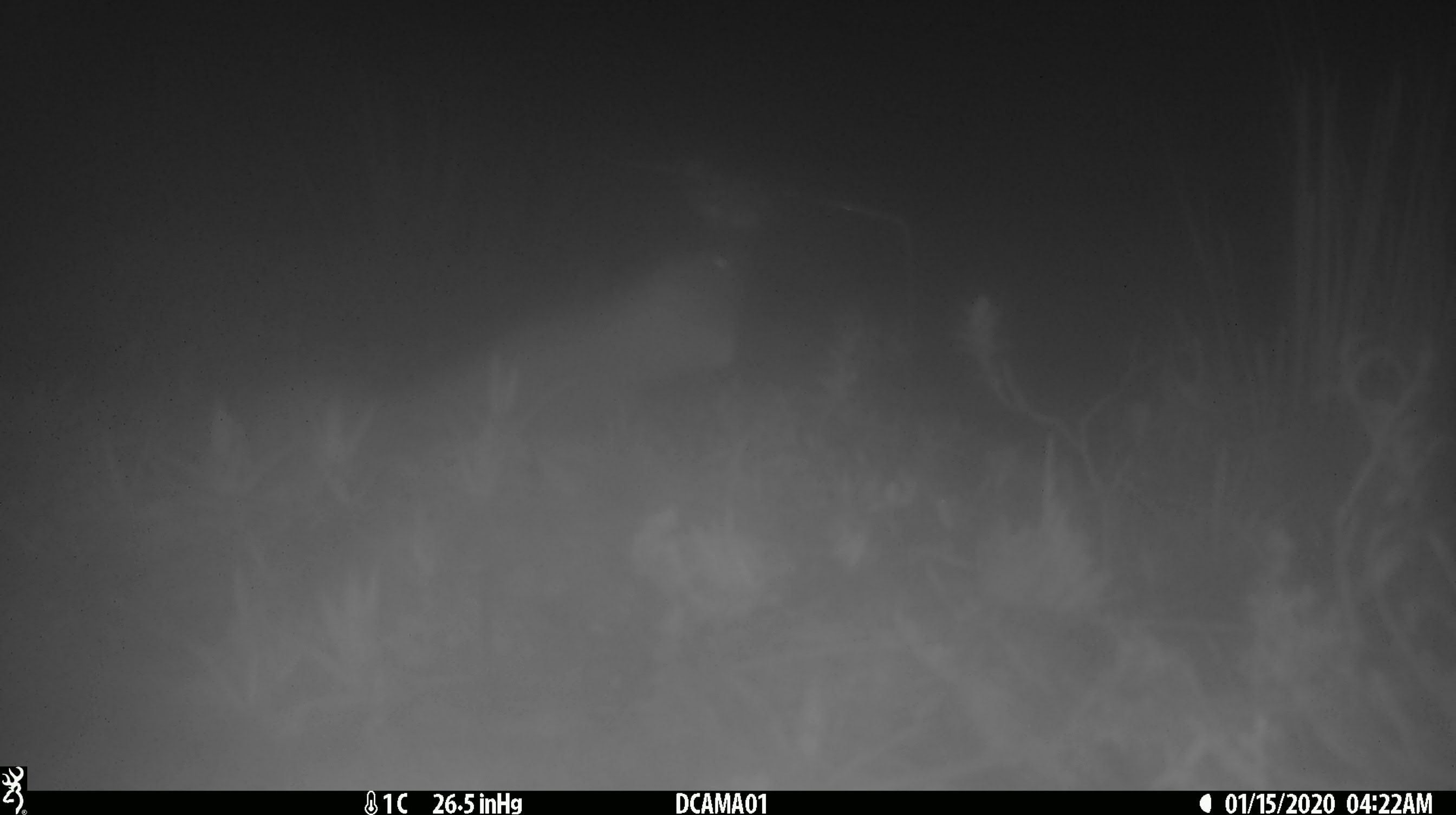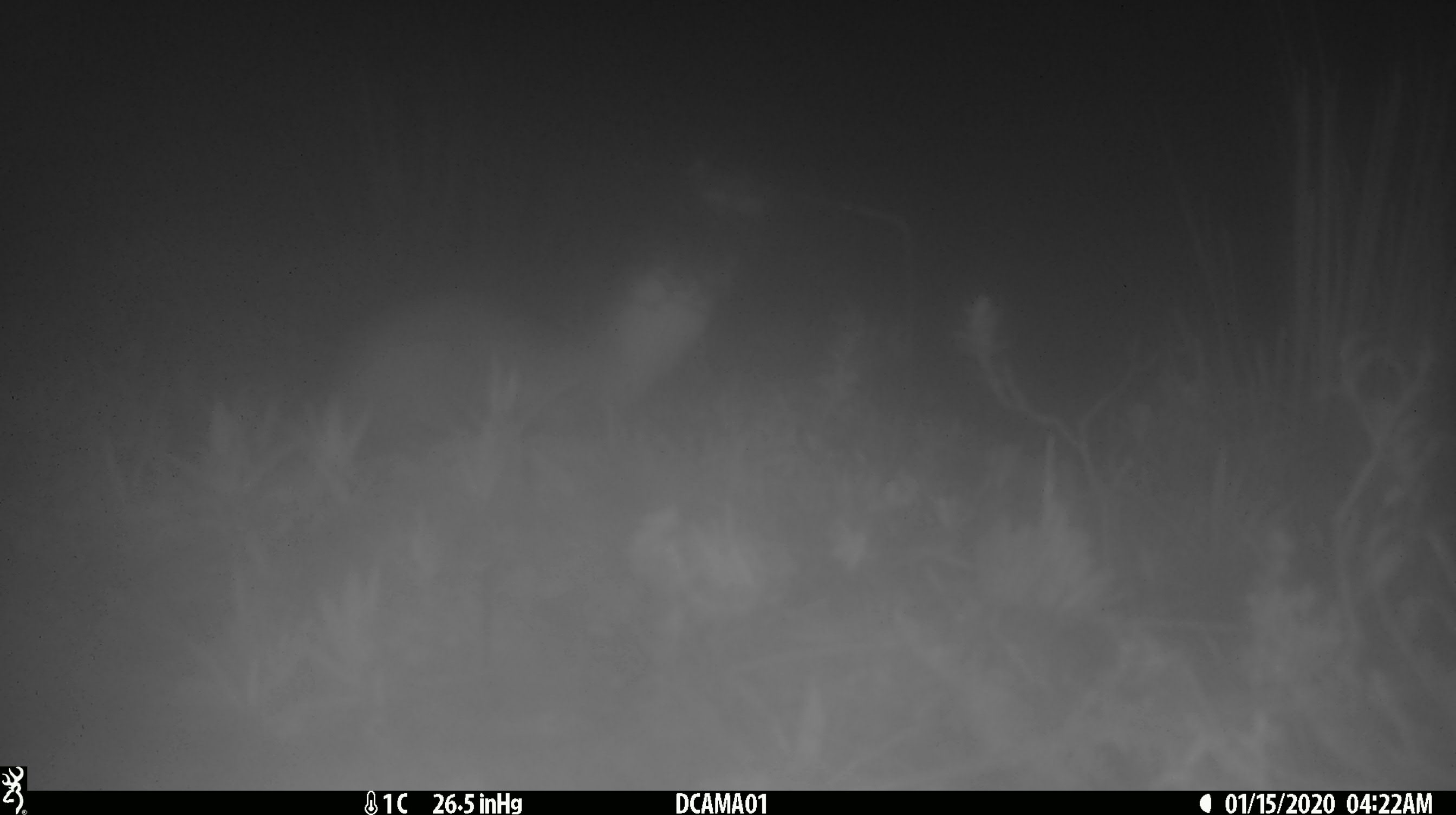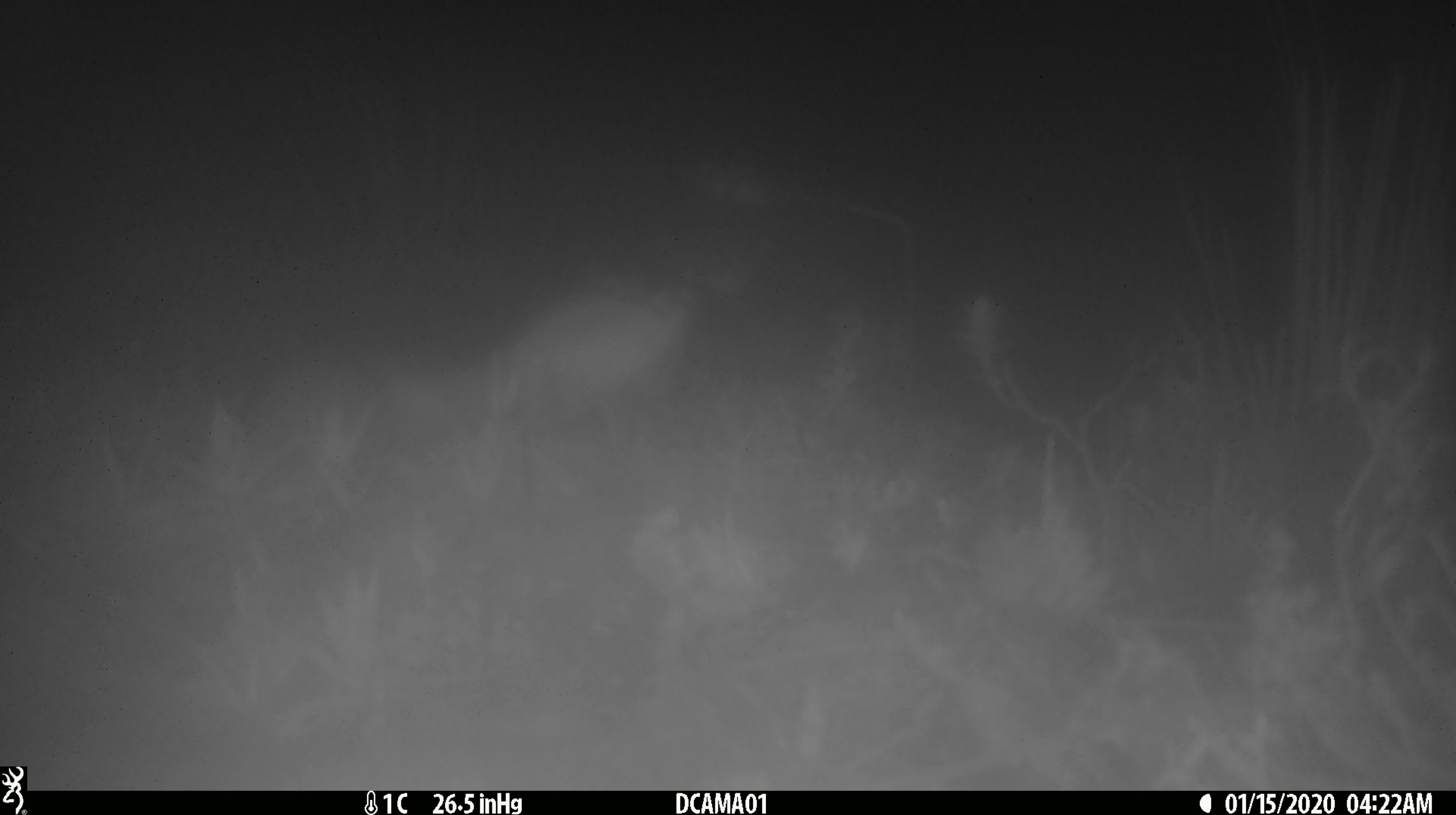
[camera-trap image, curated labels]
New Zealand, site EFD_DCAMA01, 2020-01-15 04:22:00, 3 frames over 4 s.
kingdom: Animalia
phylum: Chordata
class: Mammalia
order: Carnivora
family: Mustelidae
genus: Mustela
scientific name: Mustela erminea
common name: stoat